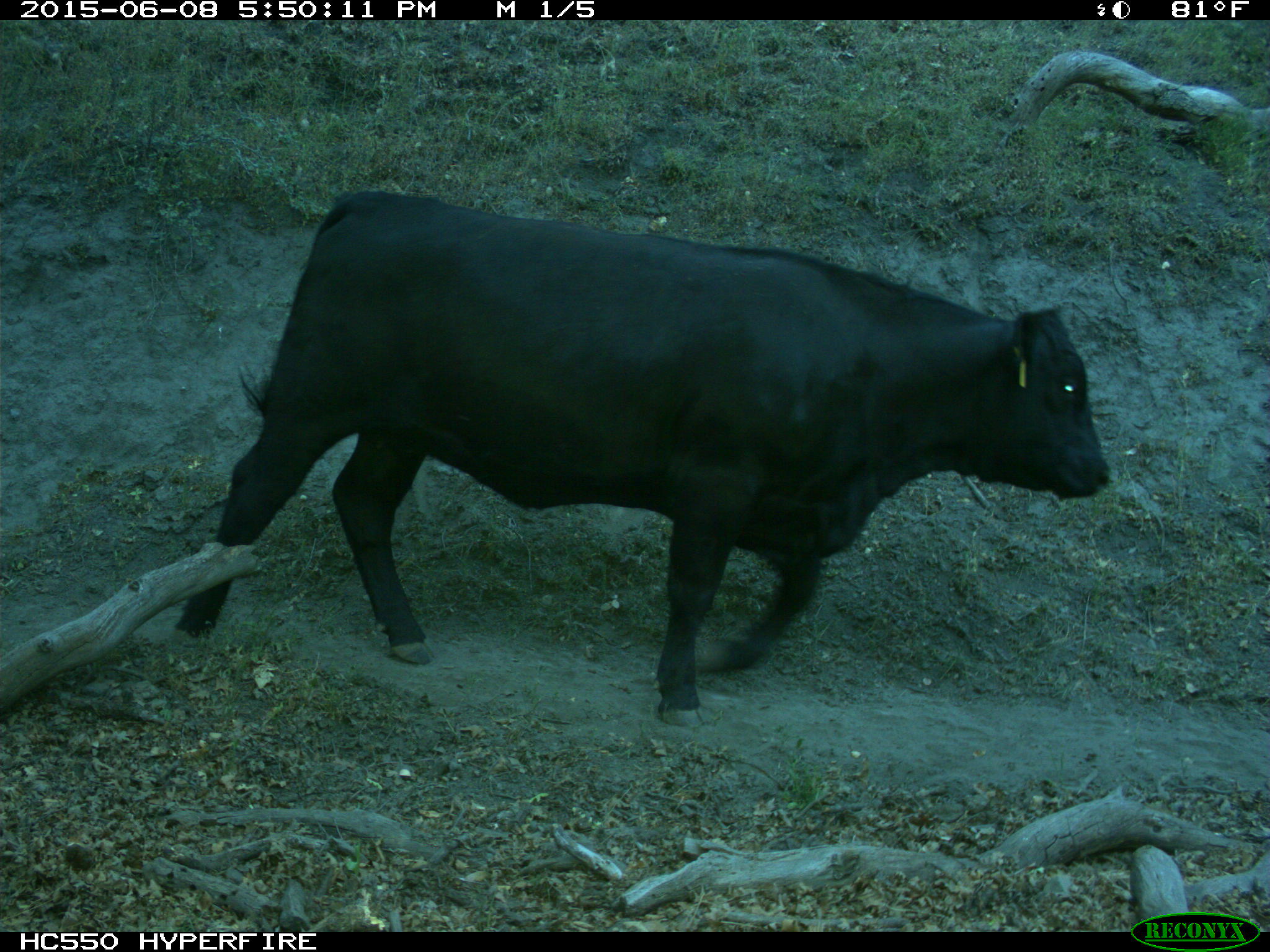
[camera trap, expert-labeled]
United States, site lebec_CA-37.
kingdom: Animalia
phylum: Chordata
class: Mammalia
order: Artiodactyla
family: Bovidae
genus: Bos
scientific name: Bos taurus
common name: domestic cow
Bos taurus (domestic cow).